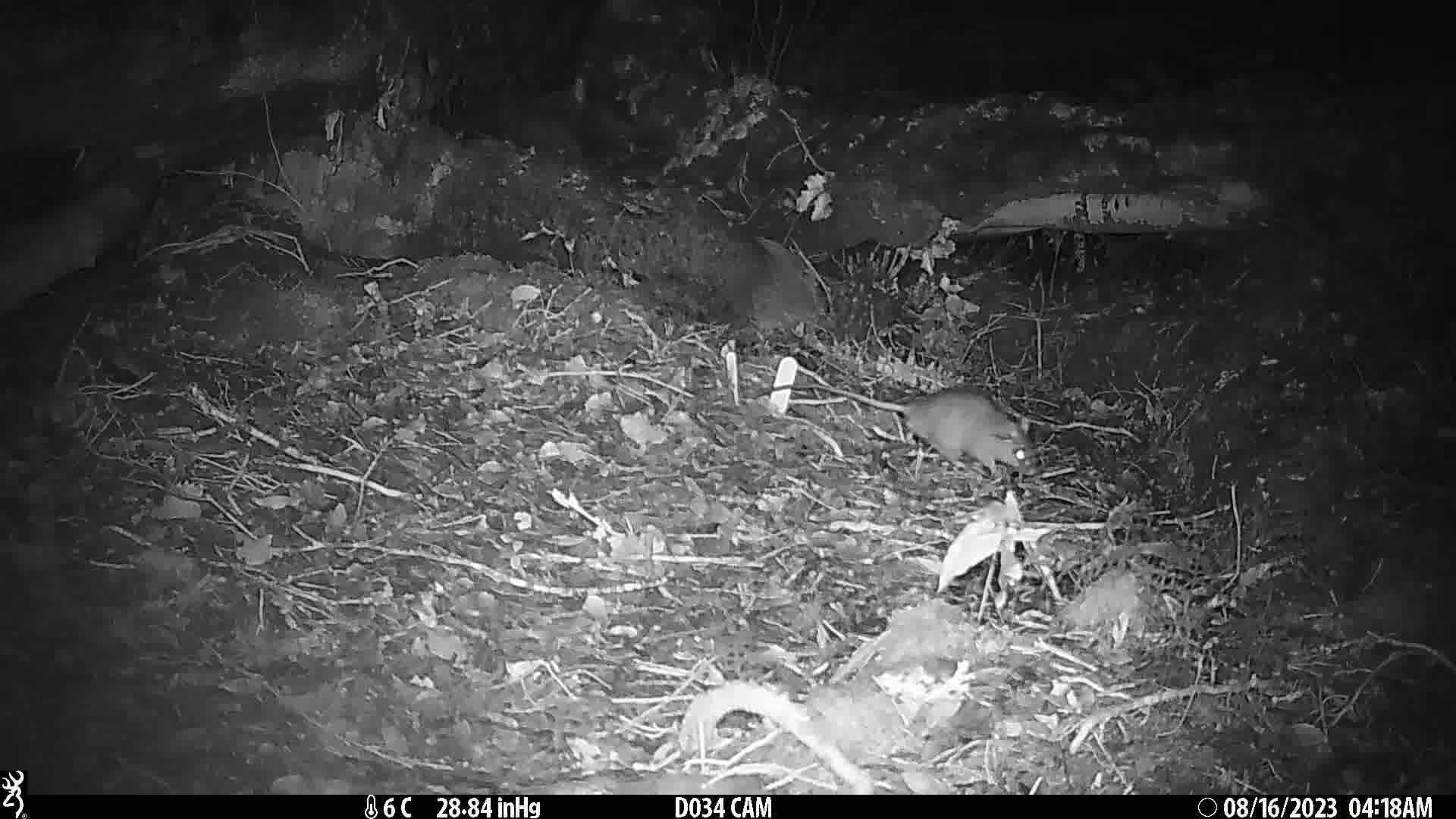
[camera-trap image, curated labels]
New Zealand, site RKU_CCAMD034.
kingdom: Animalia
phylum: Chordata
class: Mammalia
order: Rodentia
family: Muridae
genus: Rattus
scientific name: Rattus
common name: rat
Rat (Rattus).